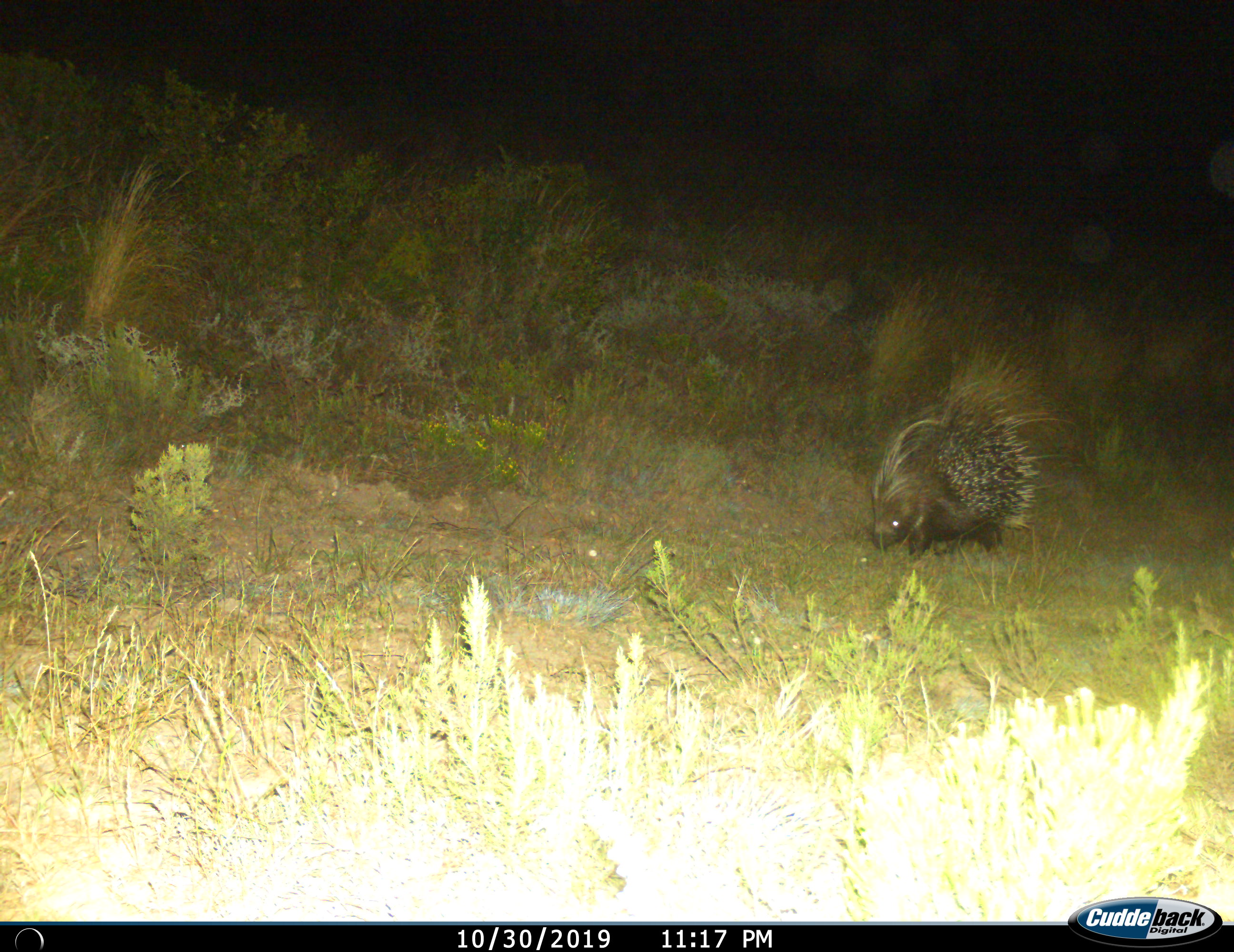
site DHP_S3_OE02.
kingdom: Animalia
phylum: Chordata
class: Mammalia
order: Rodentia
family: Hystricidae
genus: Hystrix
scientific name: Hystrix cristata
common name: crested porcupine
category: porcupine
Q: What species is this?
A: Porcupine (crested porcupine) (Hystrix cristata).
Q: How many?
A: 1.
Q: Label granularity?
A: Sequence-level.